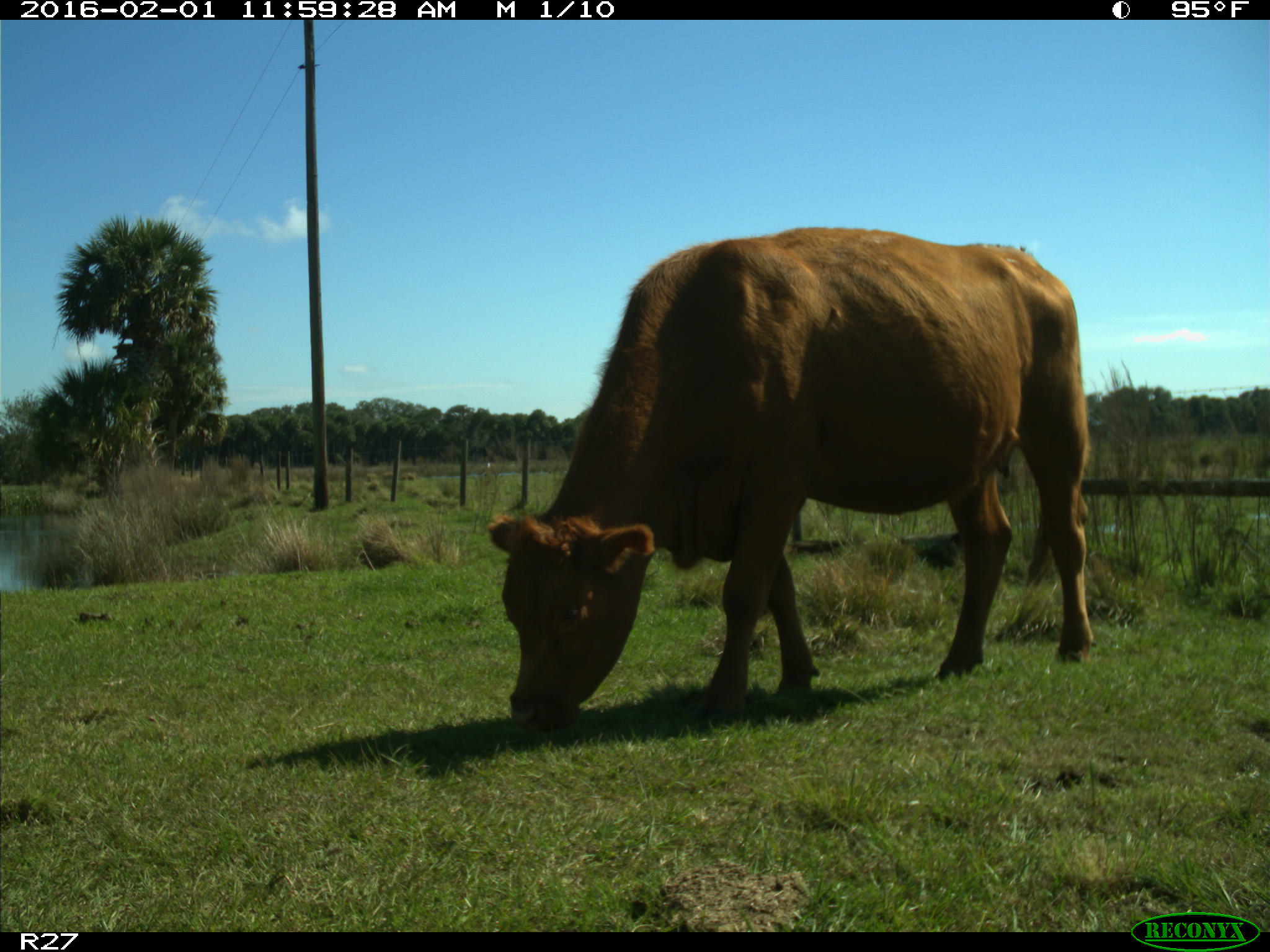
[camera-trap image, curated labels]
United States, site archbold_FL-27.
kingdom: Animalia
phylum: Chordata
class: Mammalia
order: Artiodactyla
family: Bovidae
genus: Bos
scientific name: Bos taurus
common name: domestic cow